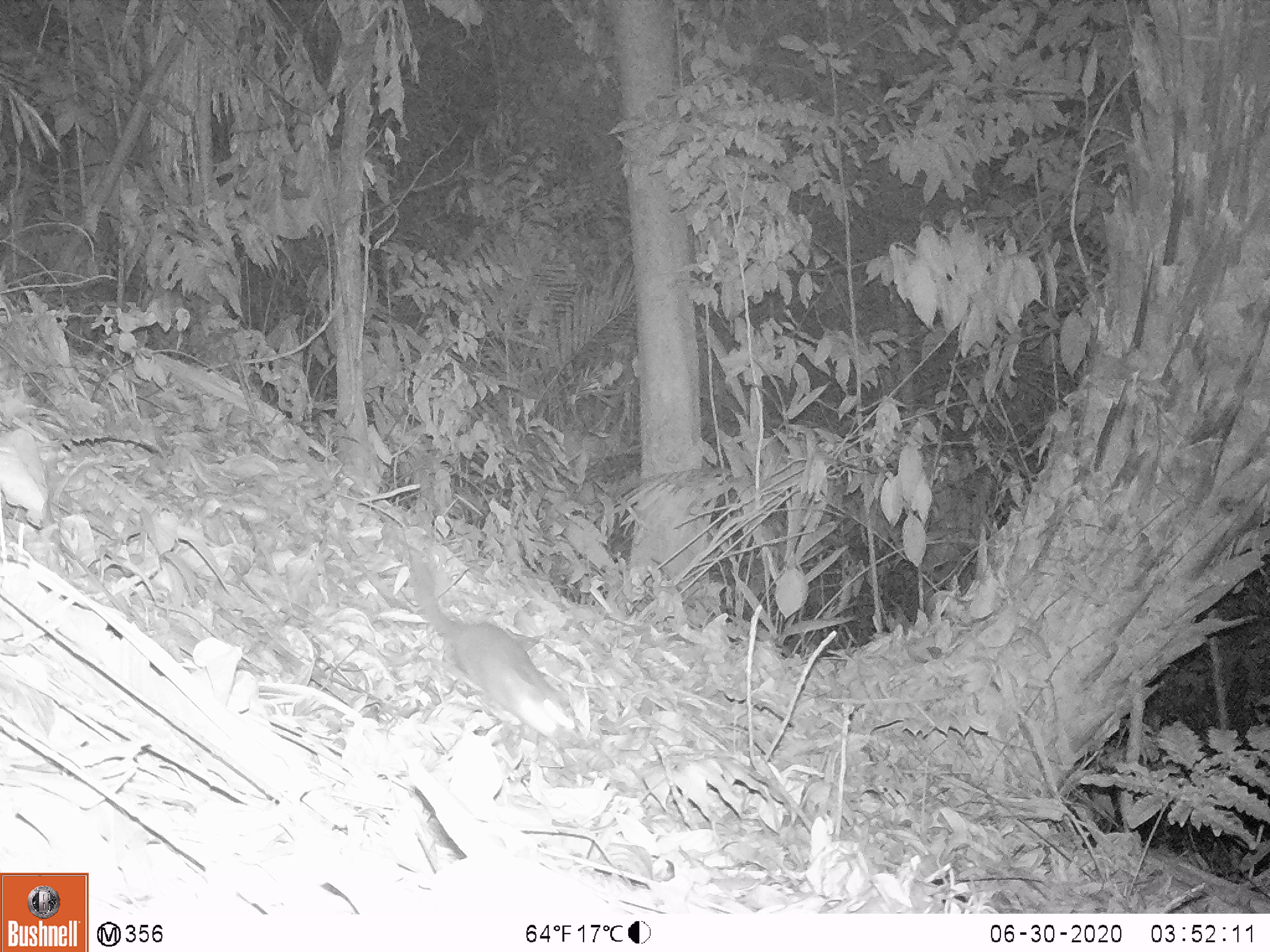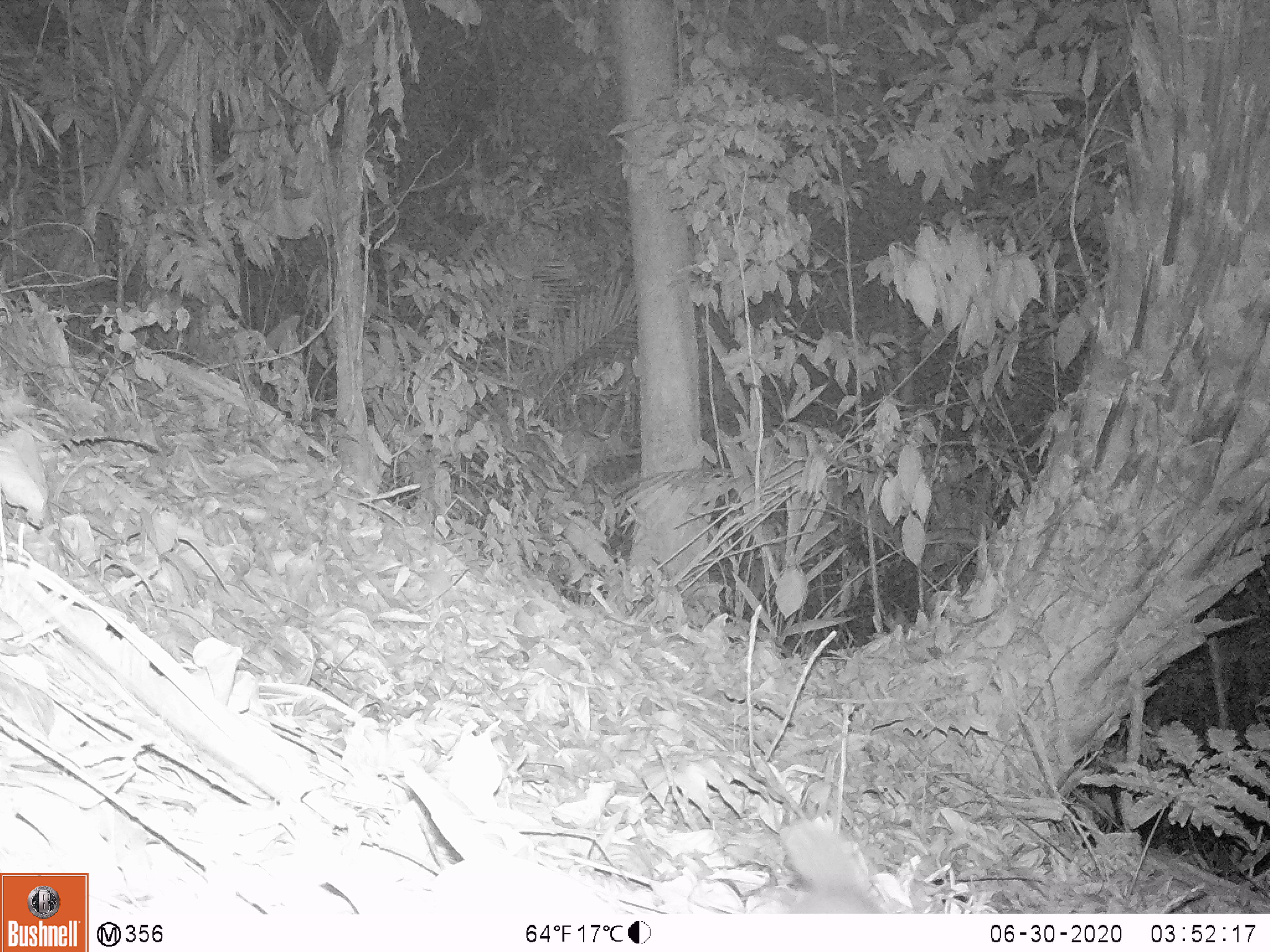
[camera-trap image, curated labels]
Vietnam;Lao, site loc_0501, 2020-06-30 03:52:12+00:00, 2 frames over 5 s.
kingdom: Animalia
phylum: Chordata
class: Mammalia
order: Rodentia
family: Sciuridae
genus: Sciurus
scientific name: Sciurus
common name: squirrel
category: unidentified squirrel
Unidentified squirrel (squirrel) (Sciurus). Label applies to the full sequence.